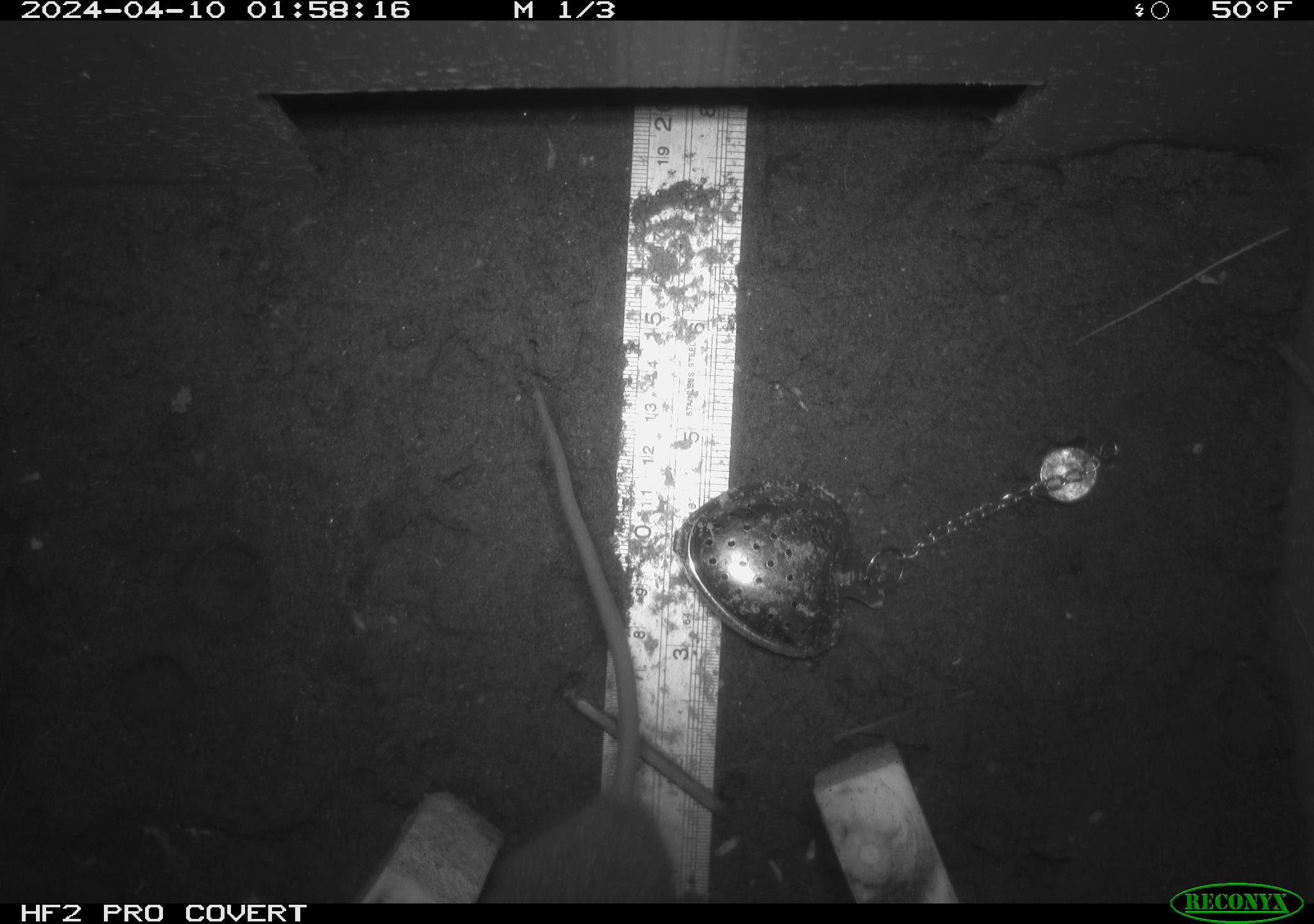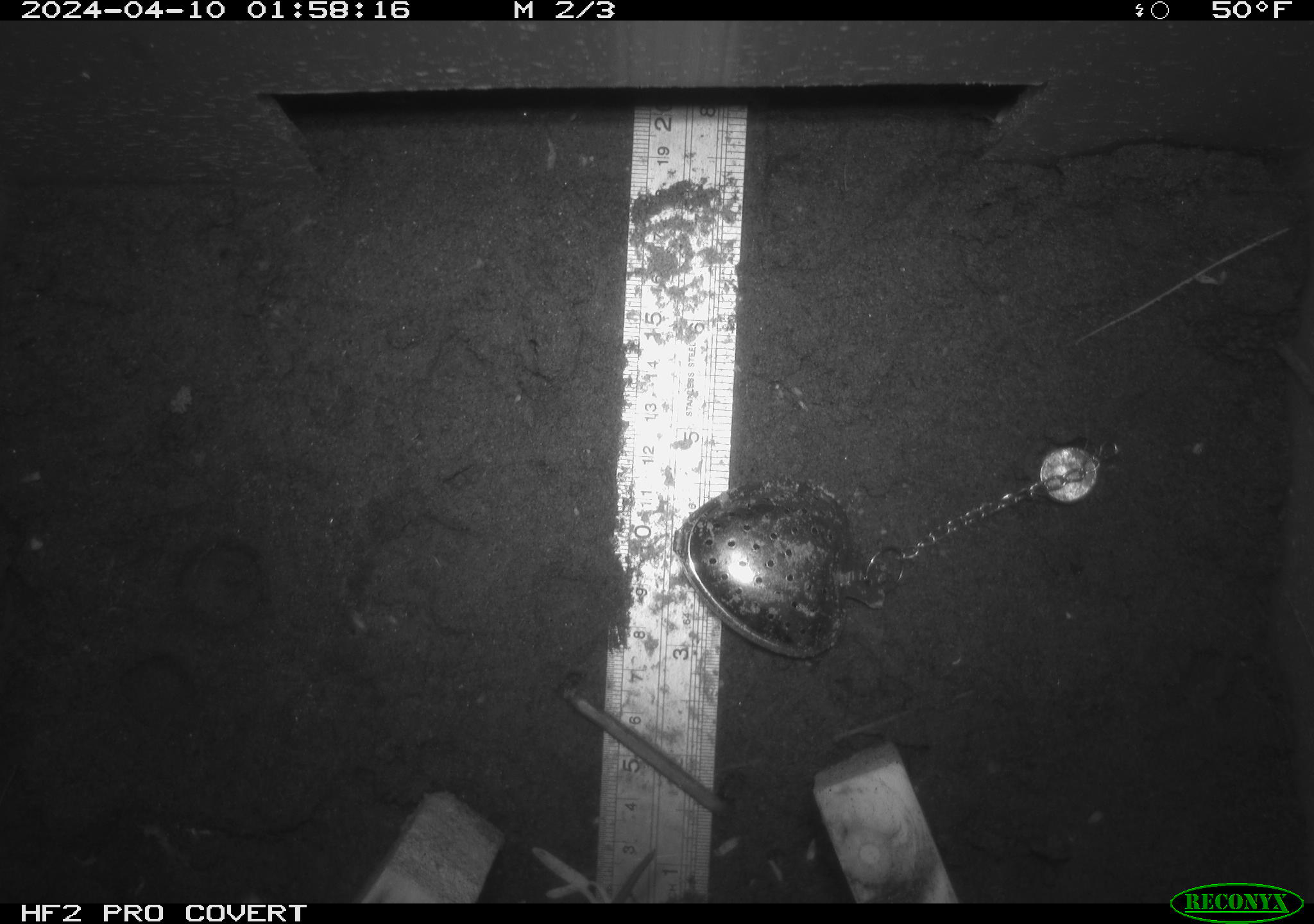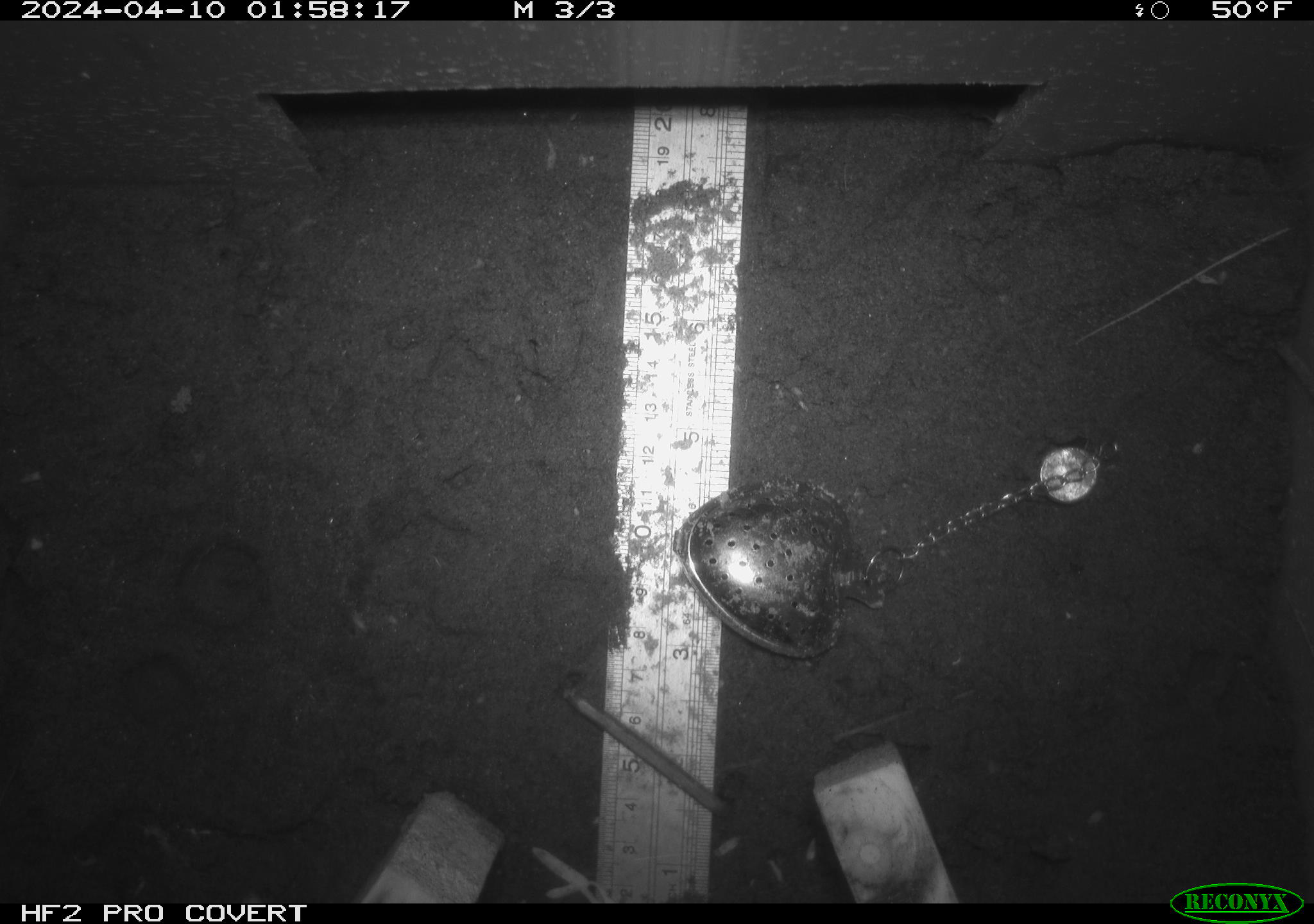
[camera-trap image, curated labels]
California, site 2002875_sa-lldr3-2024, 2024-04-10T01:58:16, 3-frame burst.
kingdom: Animalia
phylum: Chordata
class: Mammalia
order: Rodentia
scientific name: Rodentia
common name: rodent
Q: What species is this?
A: Rodent (Rodentia).